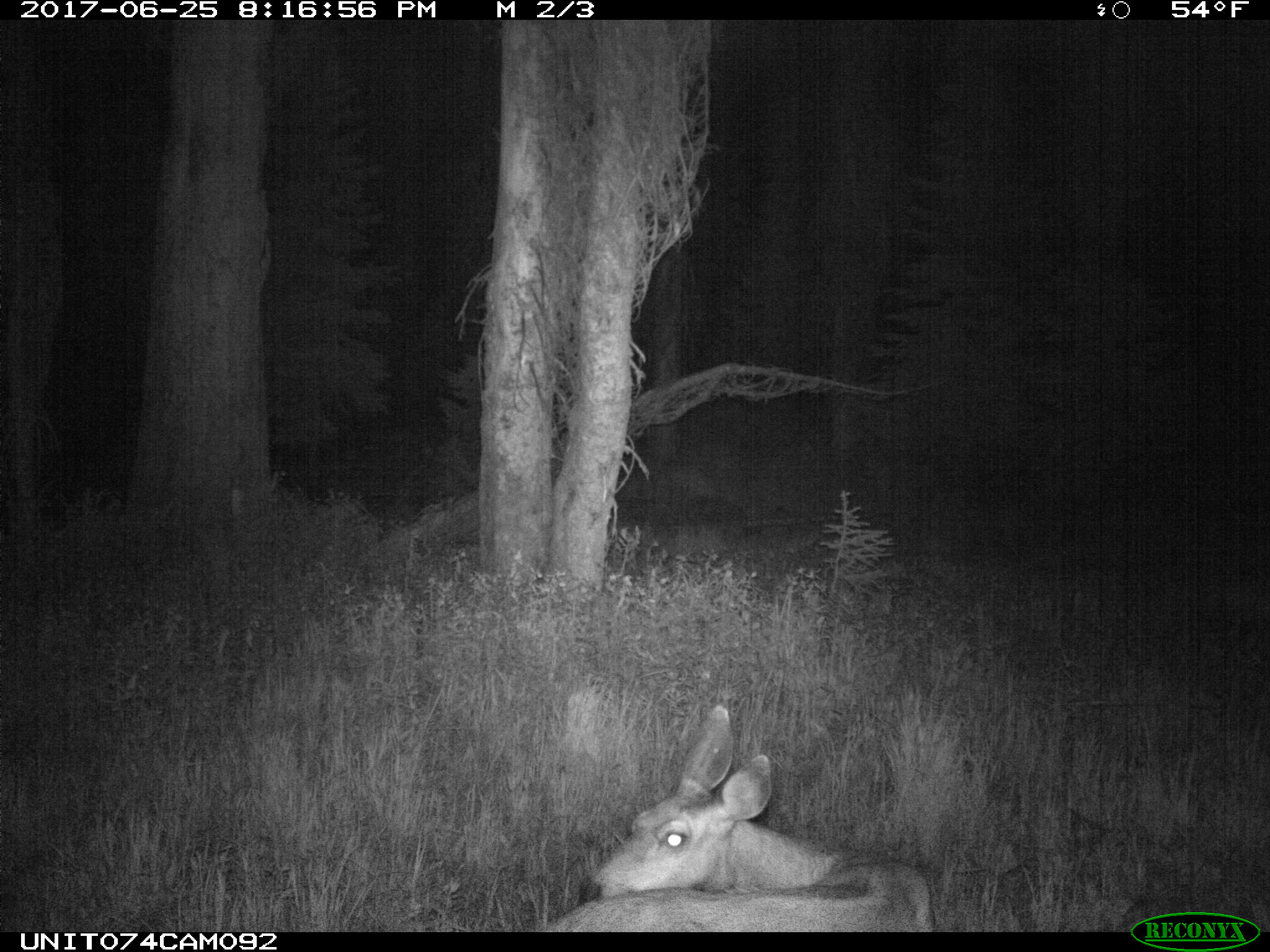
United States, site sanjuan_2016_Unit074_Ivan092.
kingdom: Animalia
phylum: Chordata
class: Mammalia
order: Artiodactyla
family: Cervidae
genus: Odocoileus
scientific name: Odocoileus hemionus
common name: mule deer